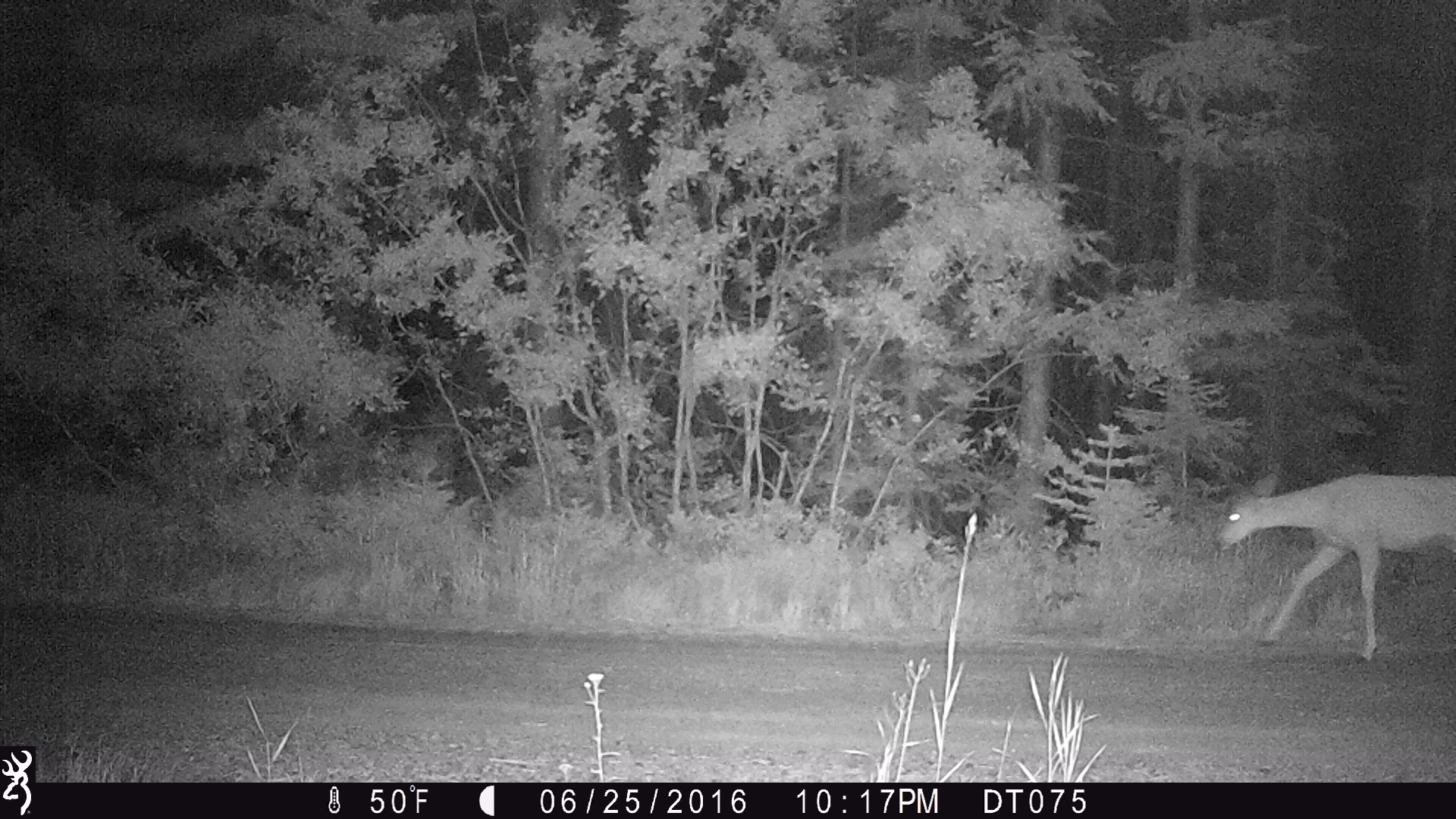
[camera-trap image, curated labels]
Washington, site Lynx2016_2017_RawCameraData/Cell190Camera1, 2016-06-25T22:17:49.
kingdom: Animalia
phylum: Chordata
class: Mammalia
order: Artiodactyla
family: Cervidae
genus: Odocoileus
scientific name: Odocoileus hemionus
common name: mule deer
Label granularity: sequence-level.